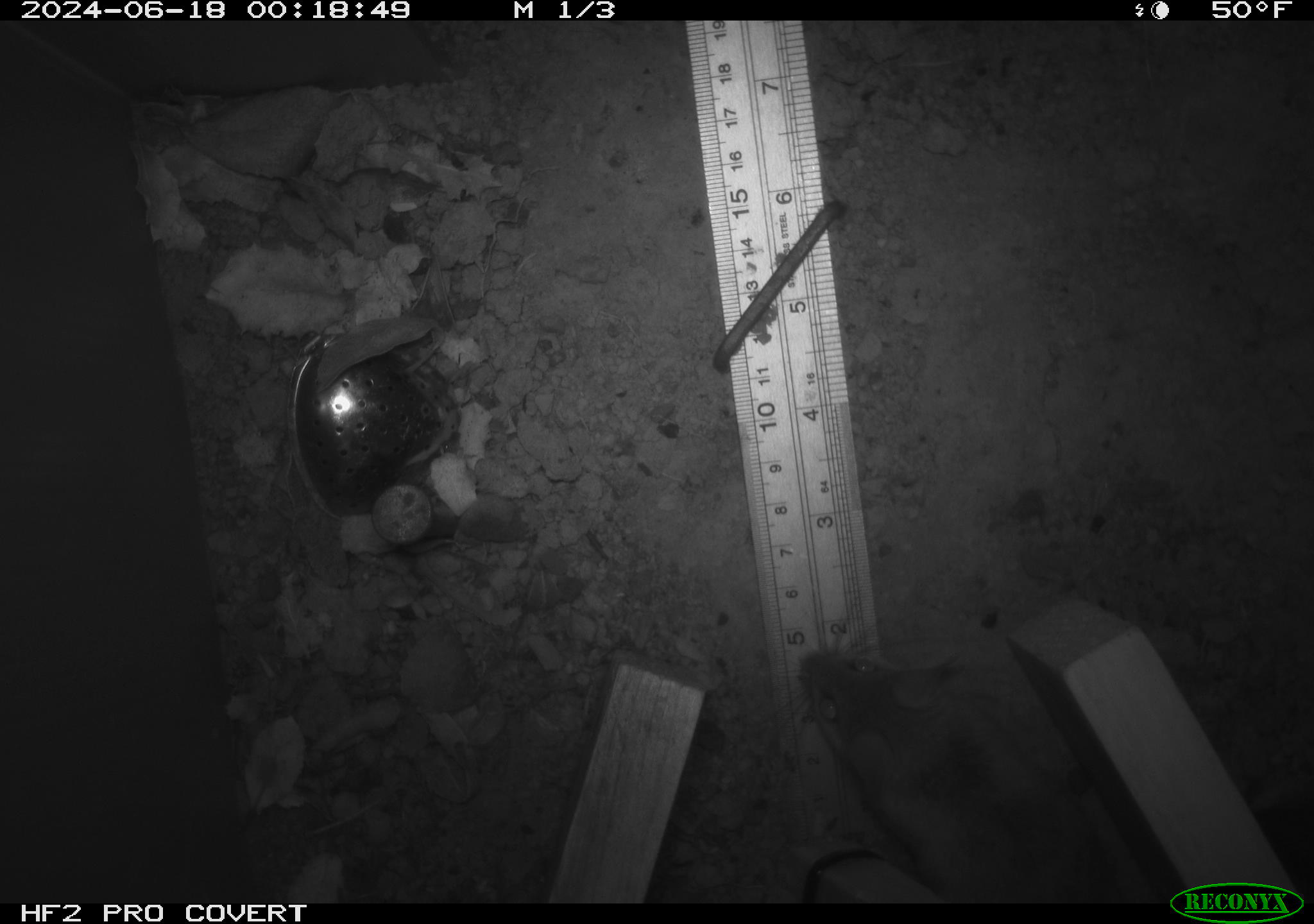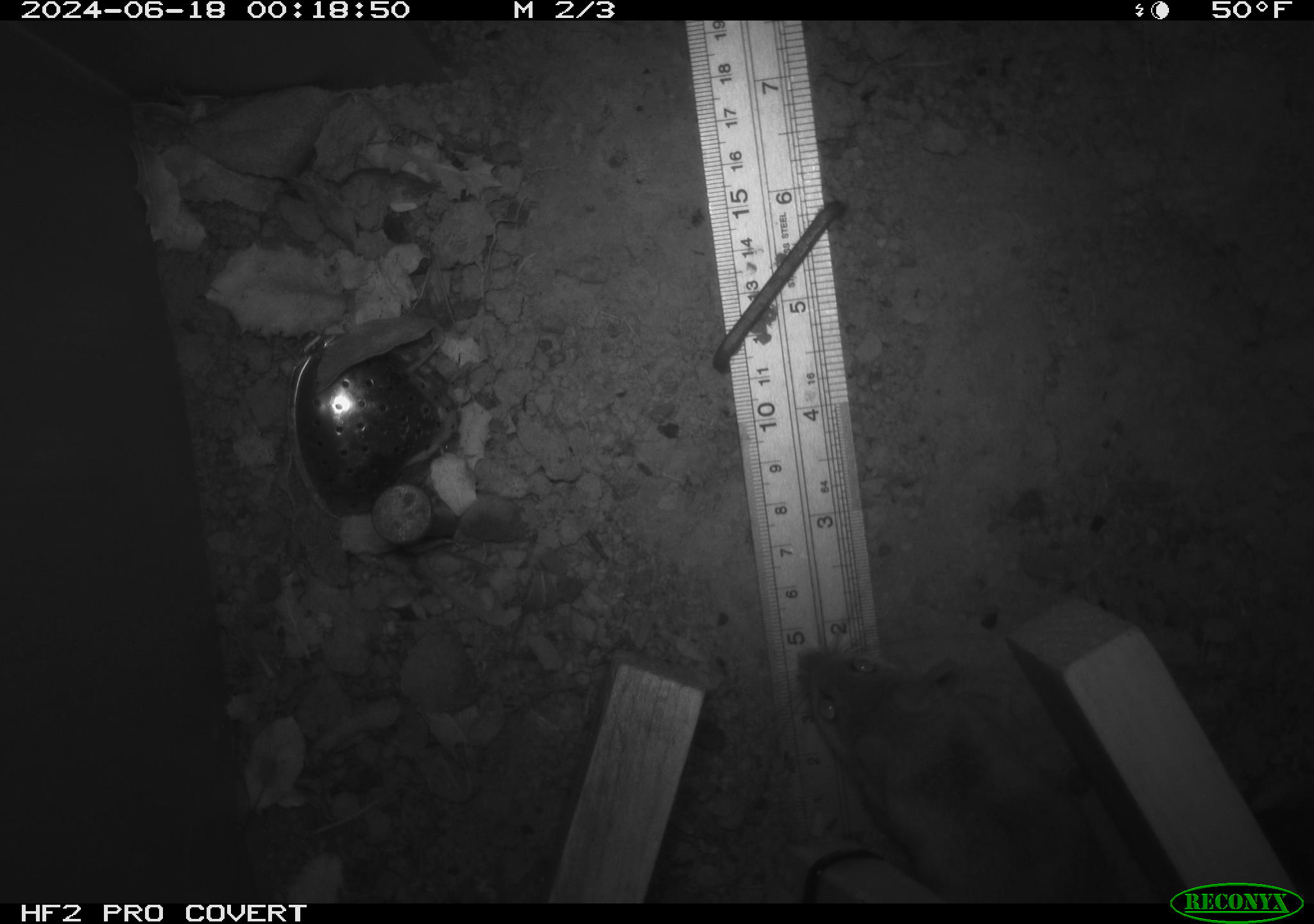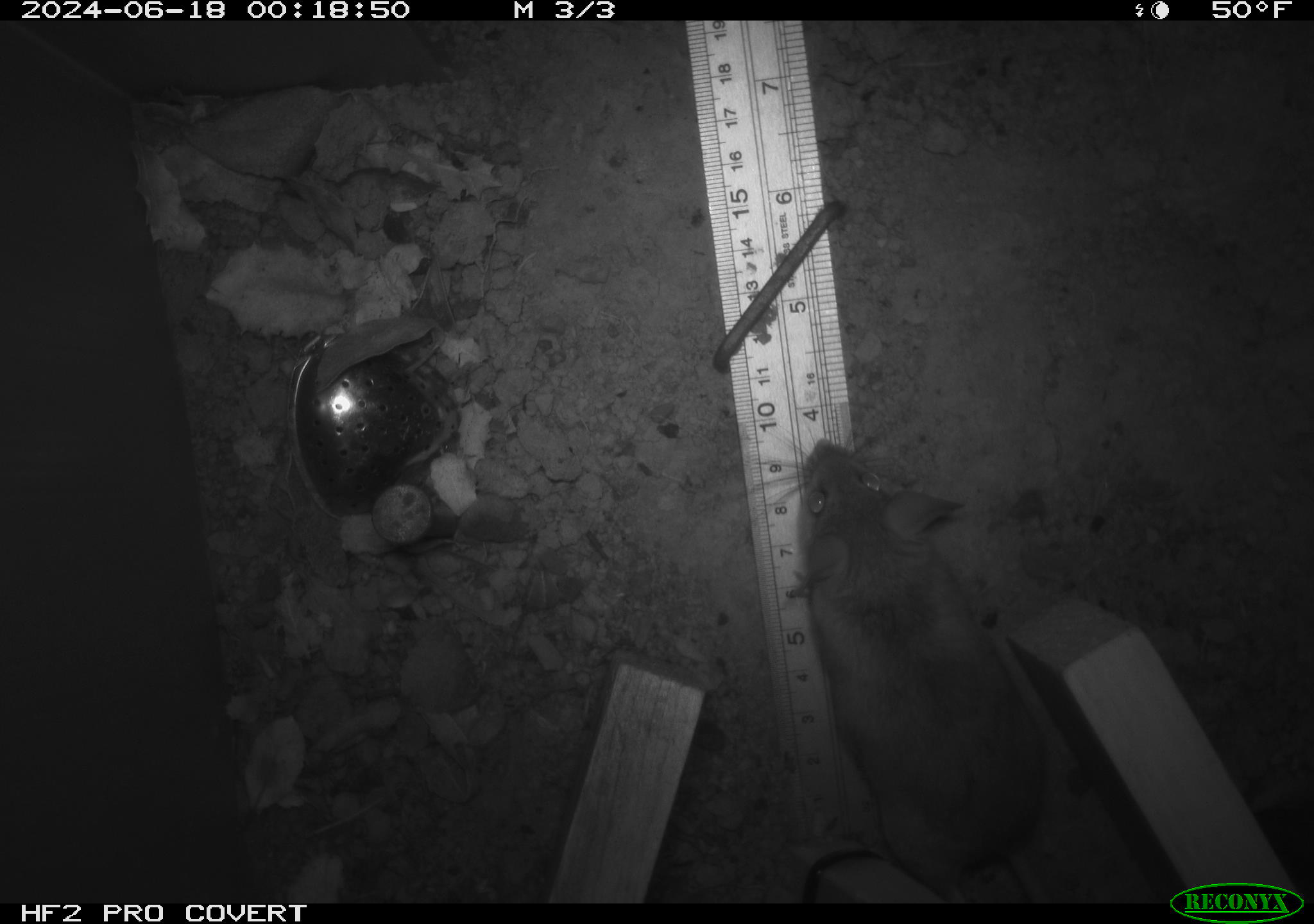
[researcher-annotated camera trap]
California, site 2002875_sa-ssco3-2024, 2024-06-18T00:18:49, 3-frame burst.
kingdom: Animalia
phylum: Chordata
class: Mammalia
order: Rodentia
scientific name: Rodentia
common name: rodent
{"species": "rodent (Rodentia)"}